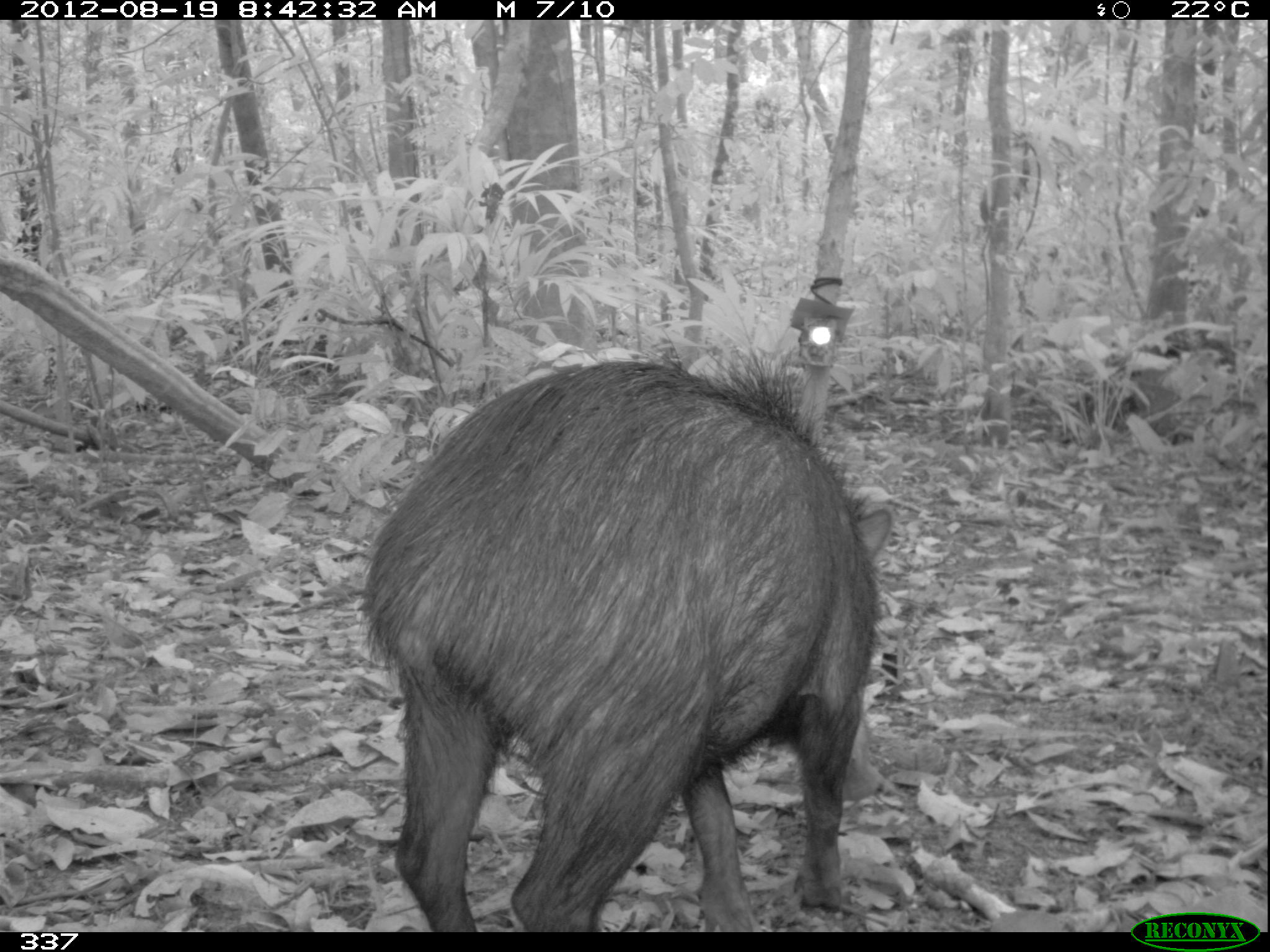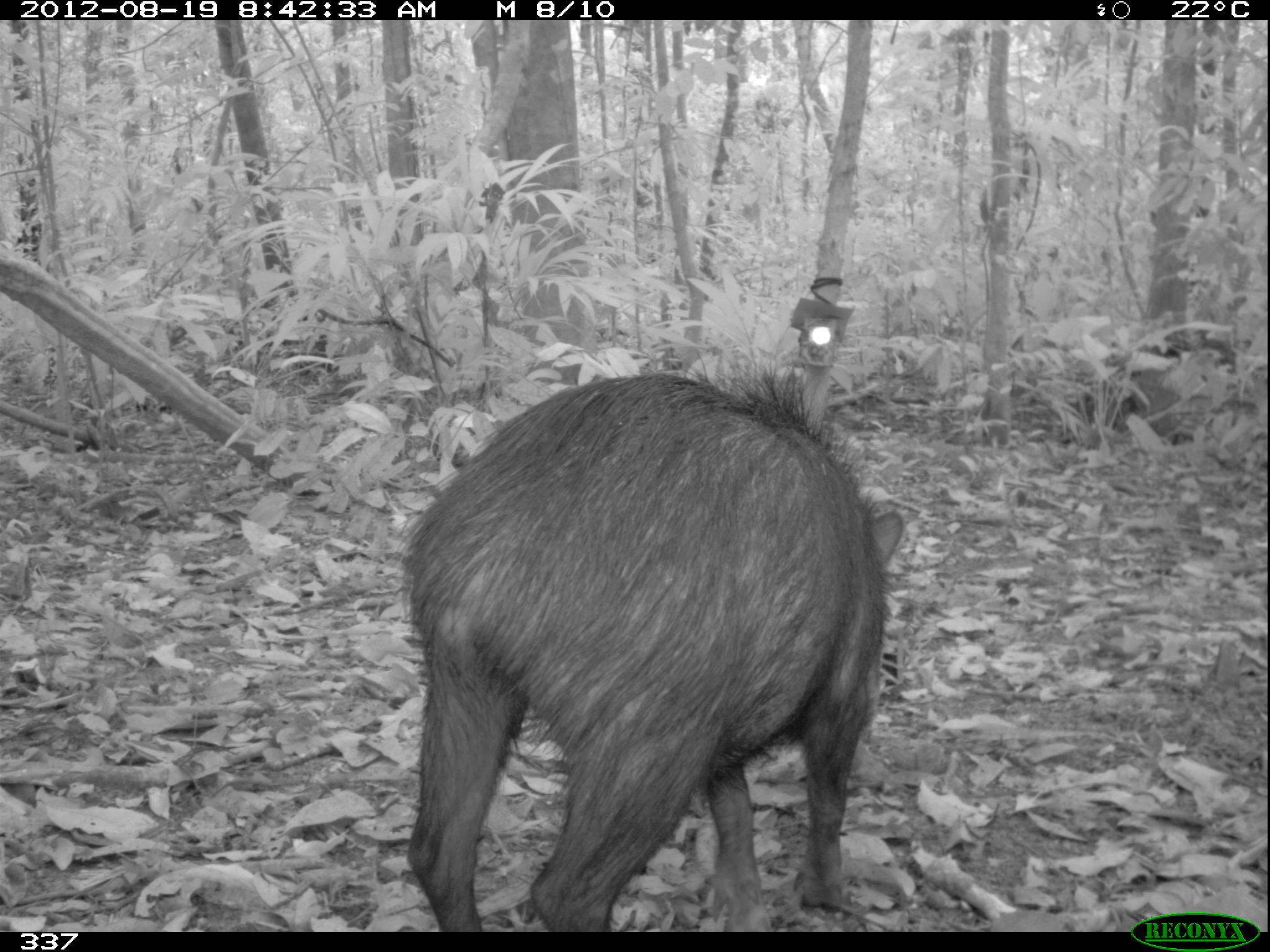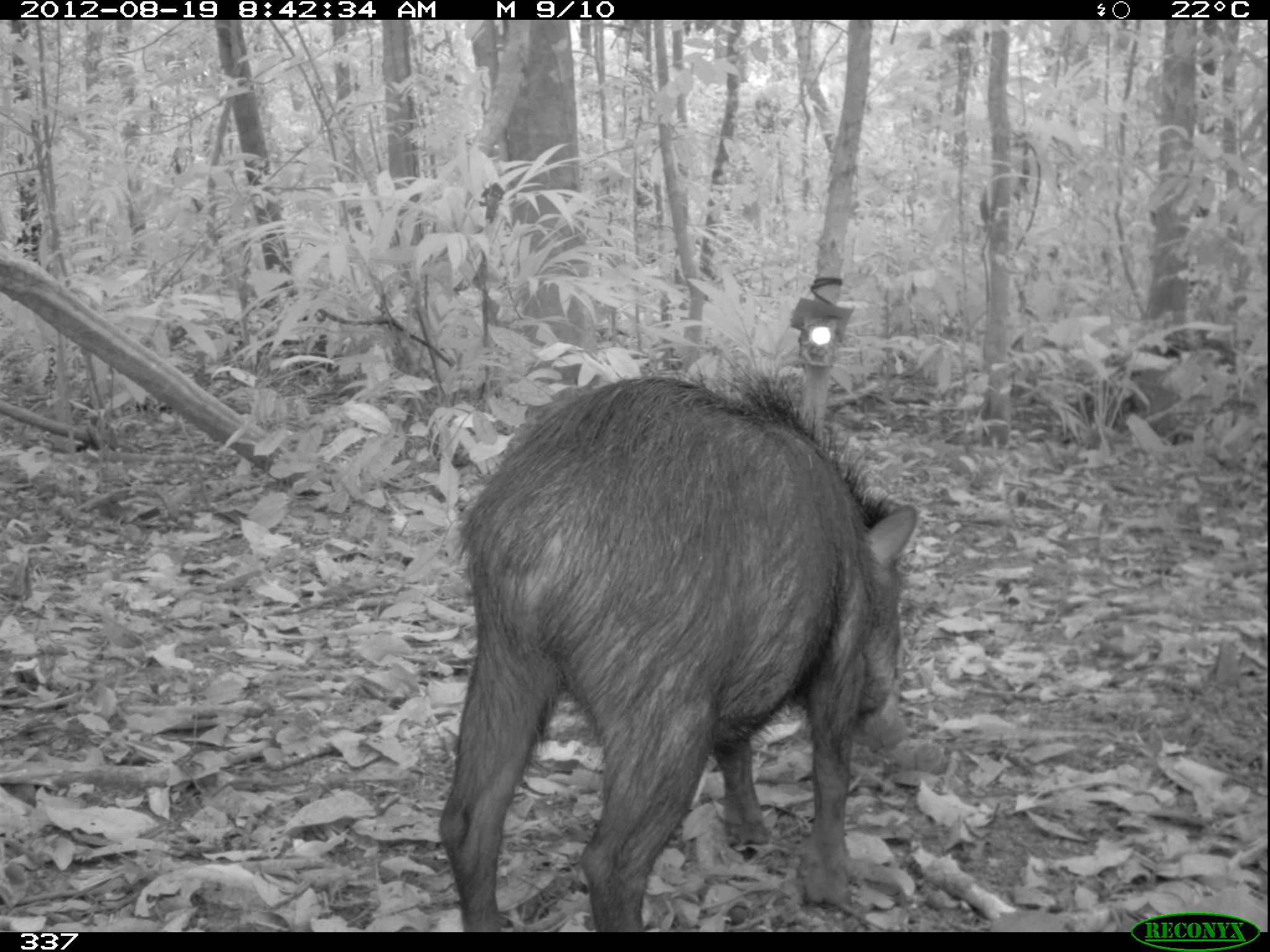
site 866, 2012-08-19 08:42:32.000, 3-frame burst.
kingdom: Animalia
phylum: Chordata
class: Mammalia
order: Artiodactyla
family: Tayassuidae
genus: Tayassu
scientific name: Tayassu pecari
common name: white-lipped peccary